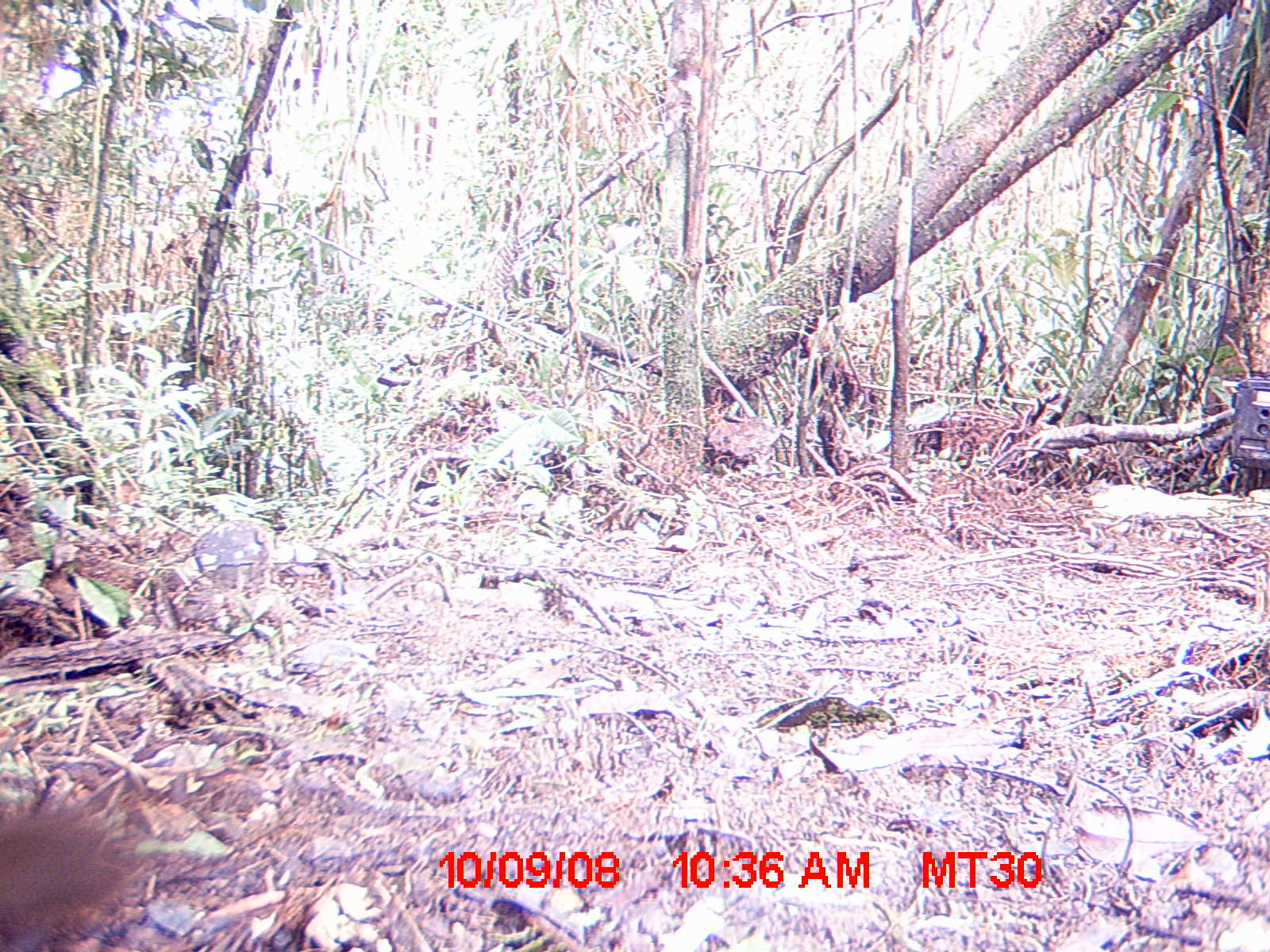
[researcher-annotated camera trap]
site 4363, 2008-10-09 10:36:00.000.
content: unidentified animal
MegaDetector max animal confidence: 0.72